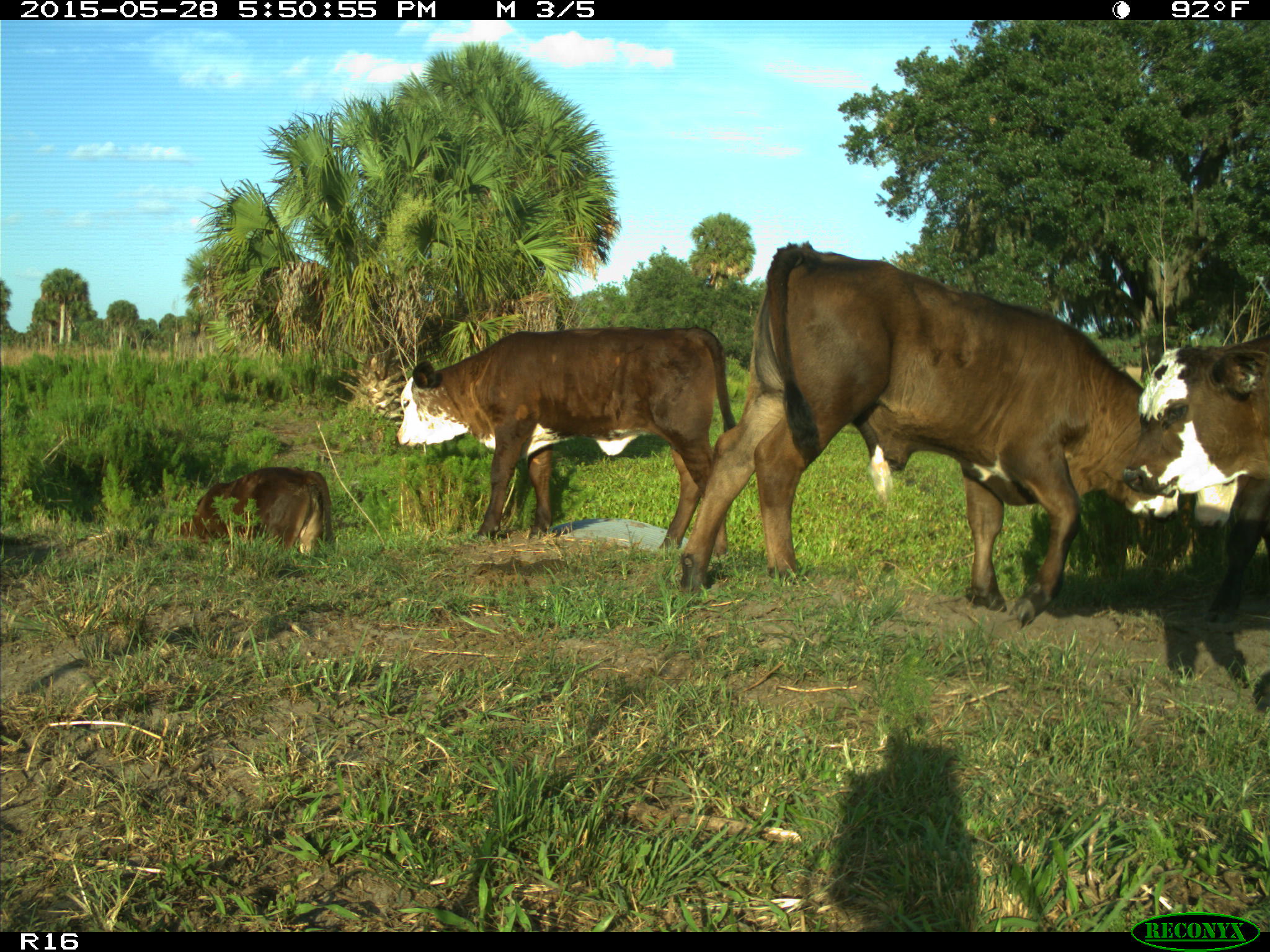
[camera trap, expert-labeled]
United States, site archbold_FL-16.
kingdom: Animalia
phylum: Chordata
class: Mammalia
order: Artiodactyla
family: Bovidae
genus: Bos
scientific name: Bos taurus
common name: domestic cow